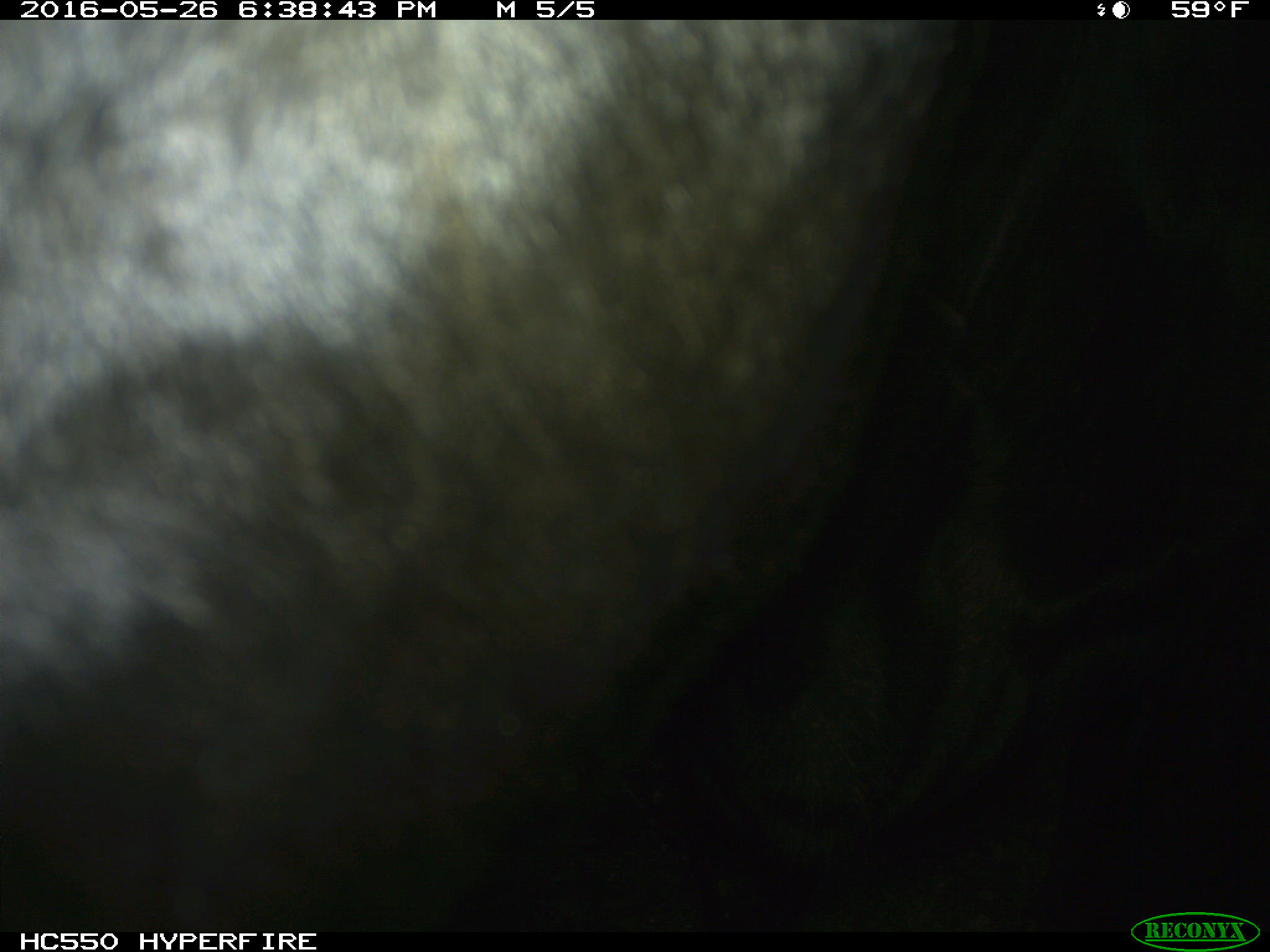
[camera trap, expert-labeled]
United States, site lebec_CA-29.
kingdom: Animalia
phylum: Chordata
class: Mammalia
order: Artiodactyla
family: Bovidae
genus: Bos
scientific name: Bos taurus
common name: domestic cow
Bos taurus (domestic cow).